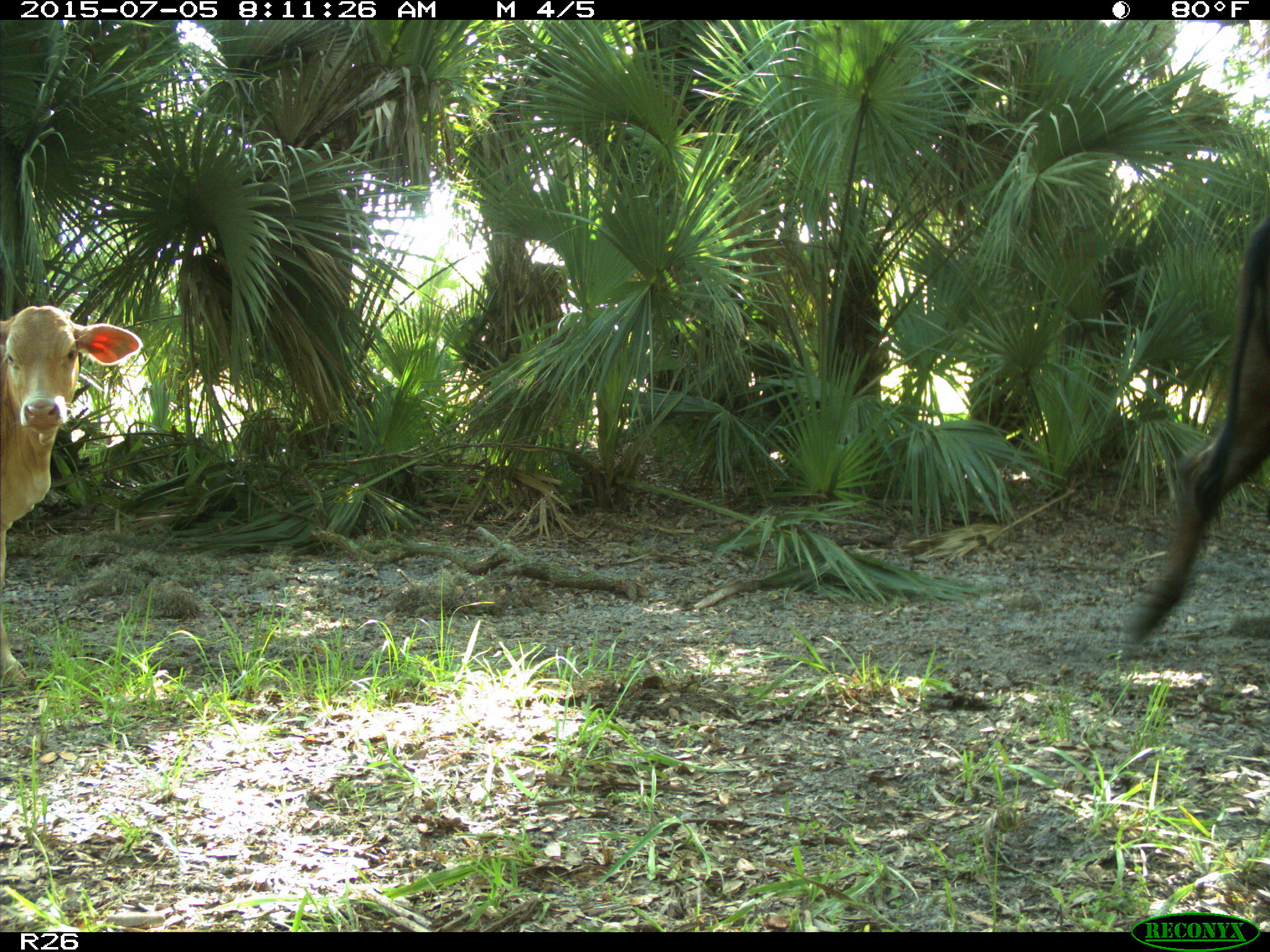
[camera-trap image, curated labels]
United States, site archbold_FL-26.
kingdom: Animalia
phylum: Chordata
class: Mammalia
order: Artiodactyla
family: Bovidae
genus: Bos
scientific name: Bos taurus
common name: domestic cow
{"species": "Bos taurus (domestic cow)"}